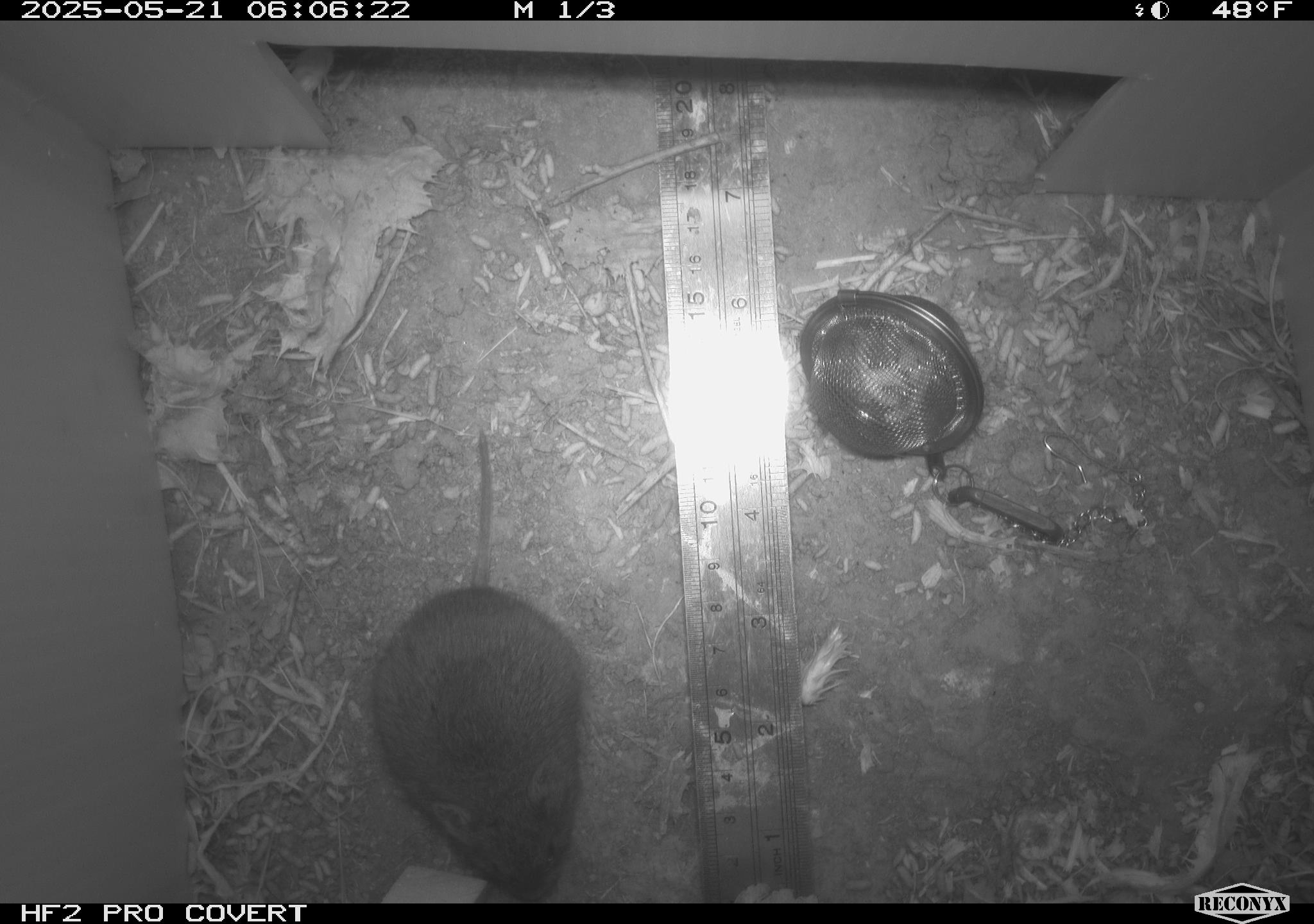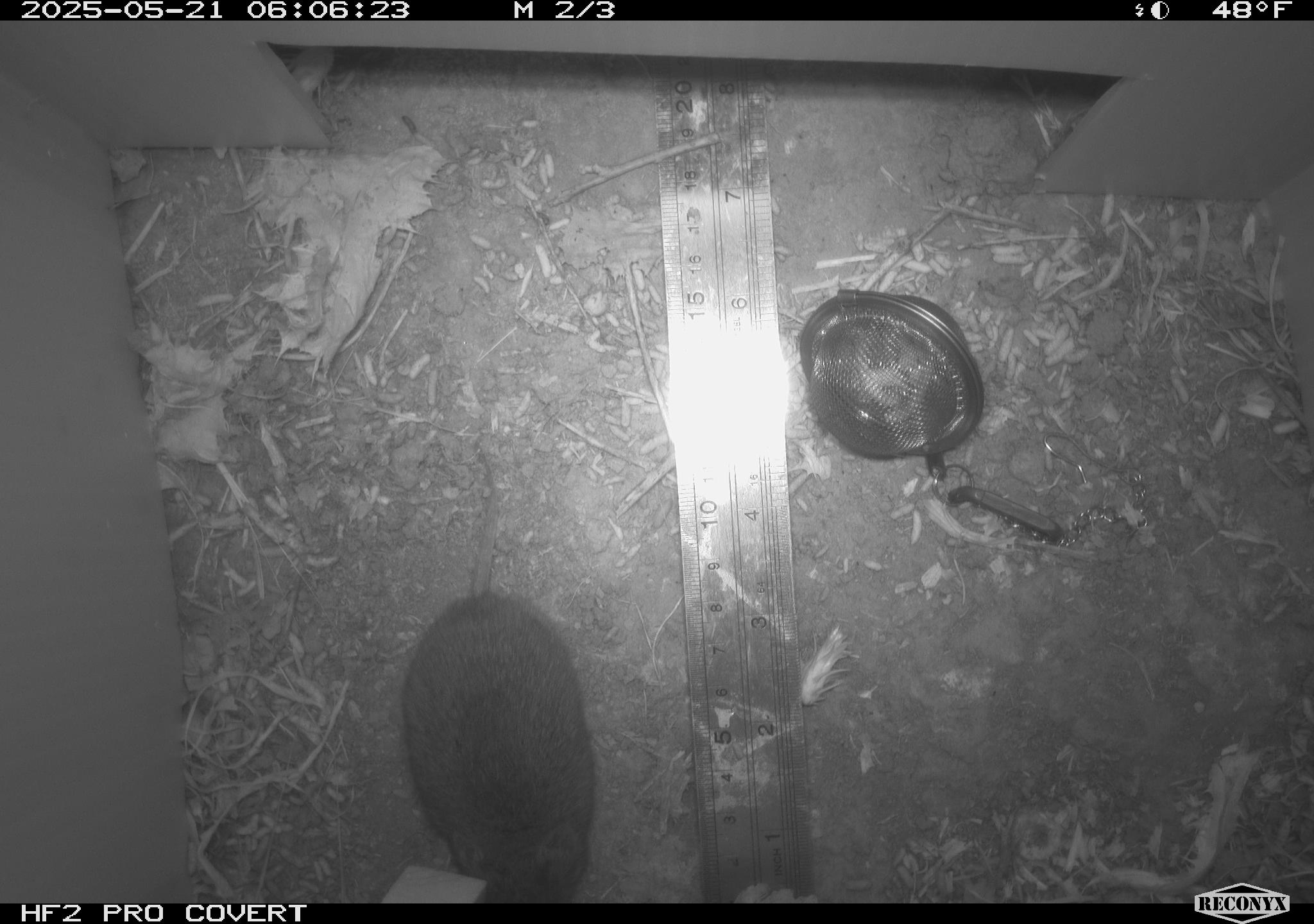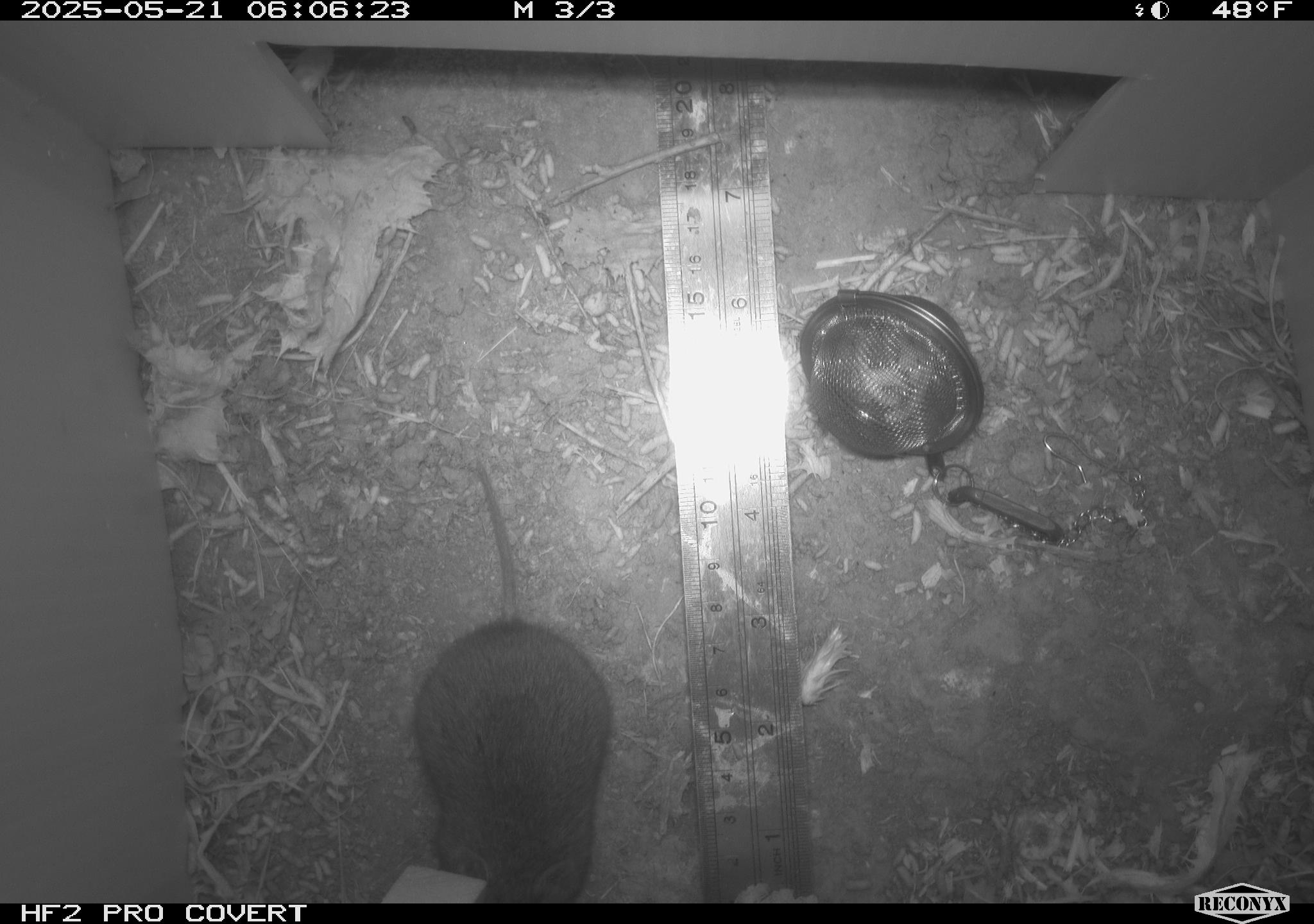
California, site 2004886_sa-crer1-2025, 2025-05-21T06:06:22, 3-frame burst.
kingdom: Animalia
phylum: Chordata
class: Mammalia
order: Rodentia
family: Cricetidae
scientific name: Arvicolinae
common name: voles, lemmings, and muskrats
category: arvicolinae subfamily